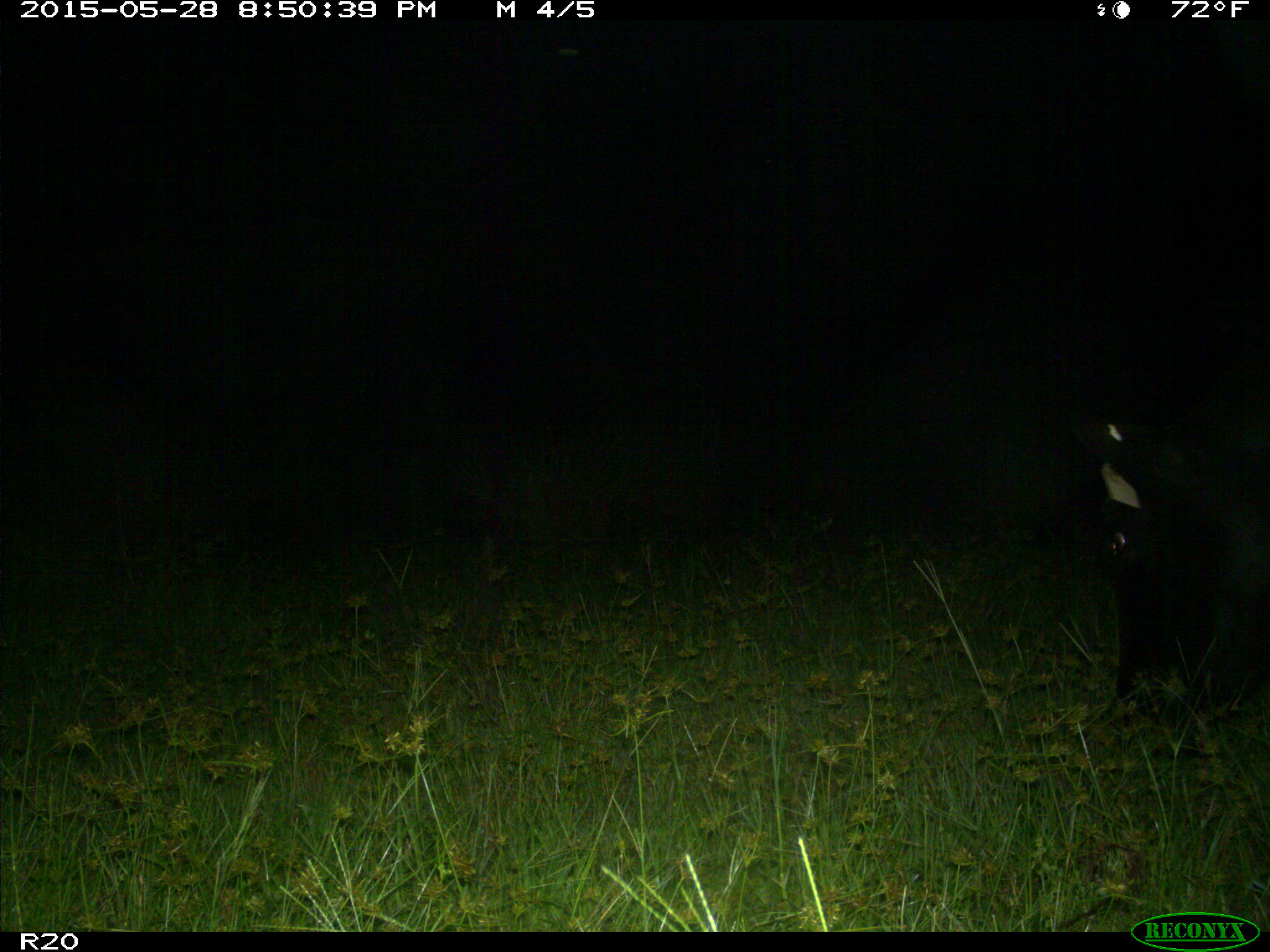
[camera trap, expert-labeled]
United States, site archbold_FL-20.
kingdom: Animalia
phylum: Chordata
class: Mammalia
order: Artiodactyla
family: Bovidae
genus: Bos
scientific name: Bos taurus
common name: domestic cow